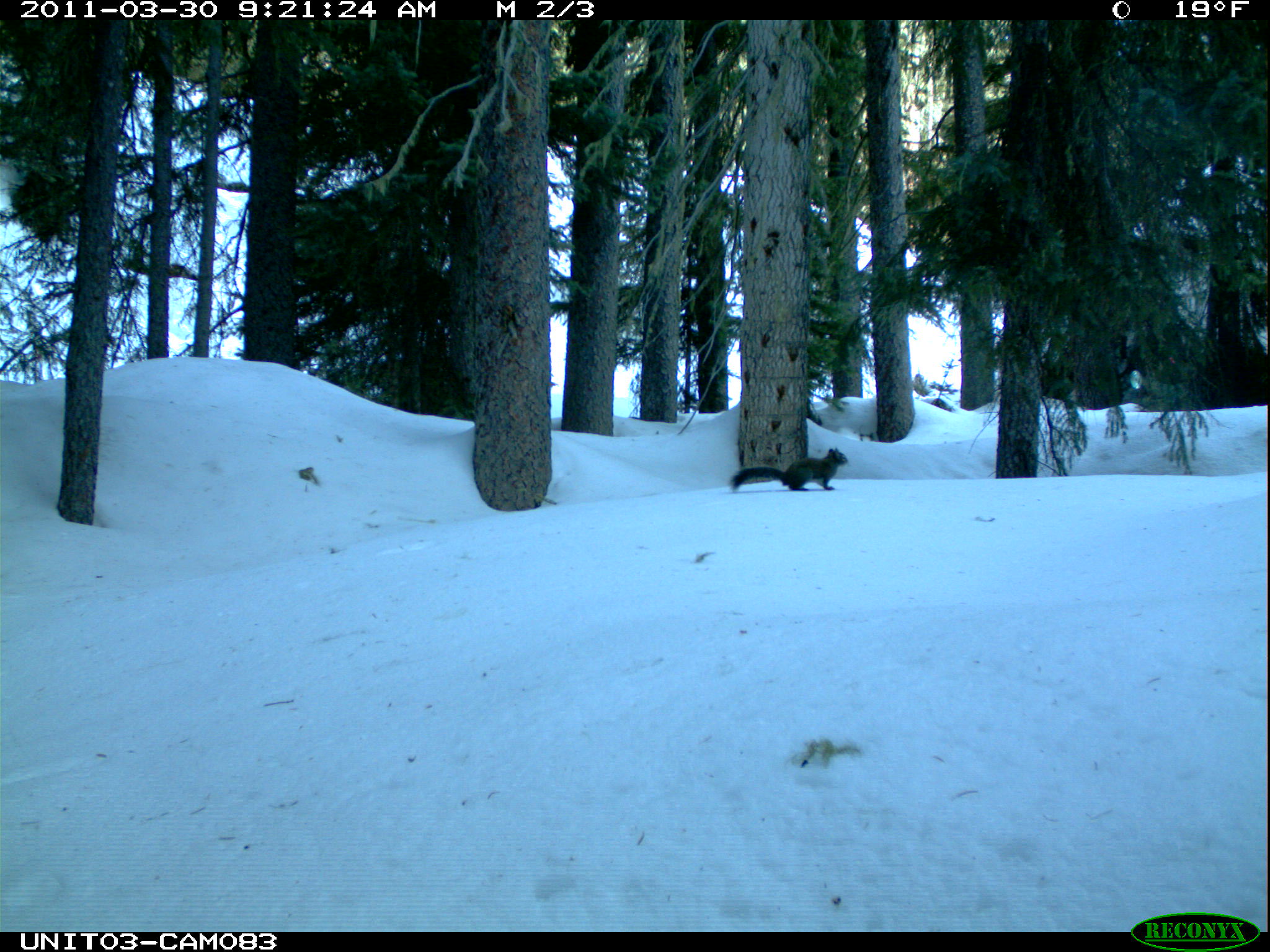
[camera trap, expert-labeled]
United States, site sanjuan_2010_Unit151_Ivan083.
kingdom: Animalia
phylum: Chordata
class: Mammalia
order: Rodentia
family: Sciuridae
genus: Tamiasciurus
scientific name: Tamiasciurus hudsonicus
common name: american red squirrel